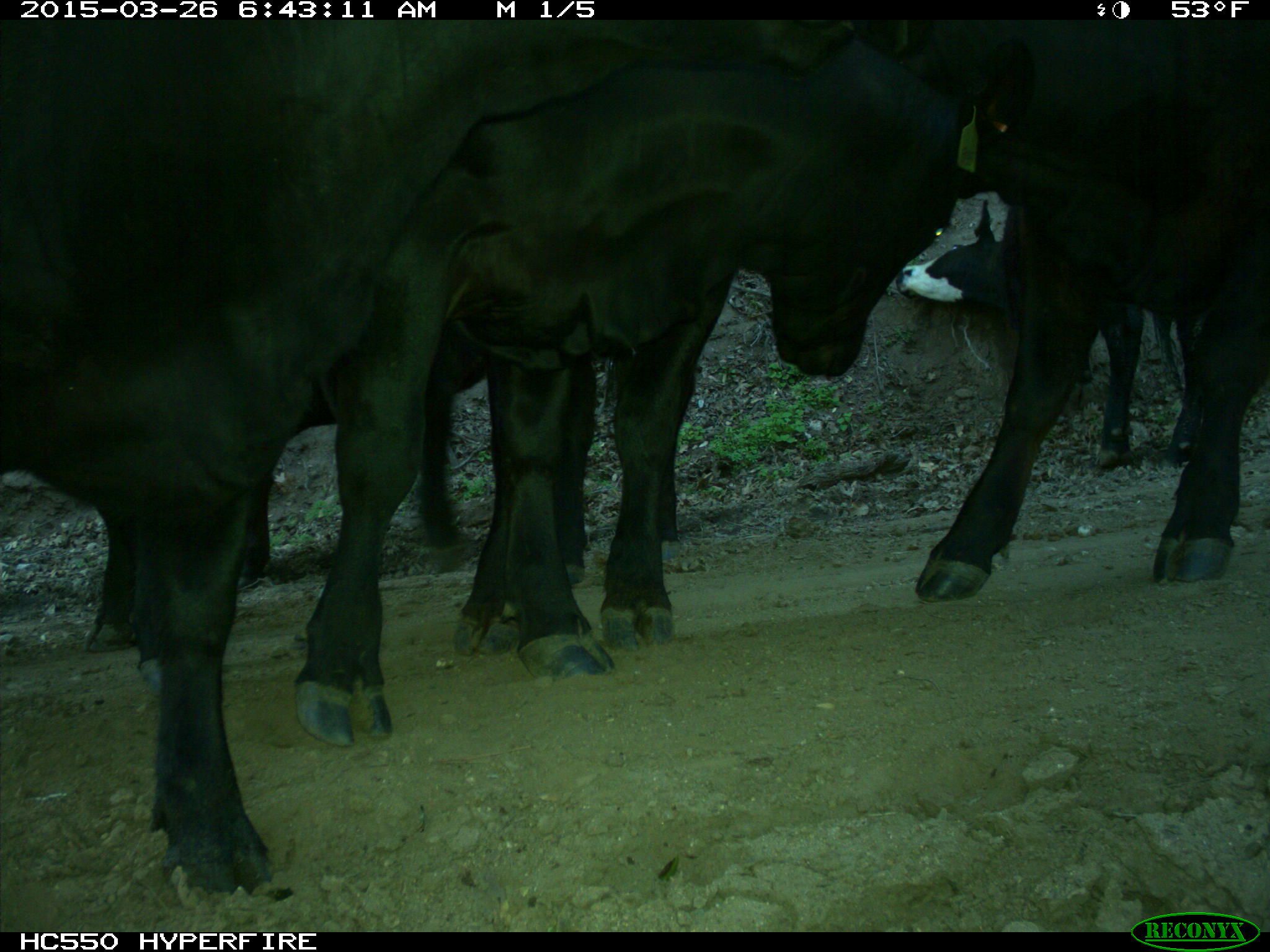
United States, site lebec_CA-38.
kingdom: Animalia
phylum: Chordata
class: Mammalia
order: Artiodactyla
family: Bovidae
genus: Bos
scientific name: Bos taurus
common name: domestic cow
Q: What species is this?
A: Bos taurus (domestic cow).